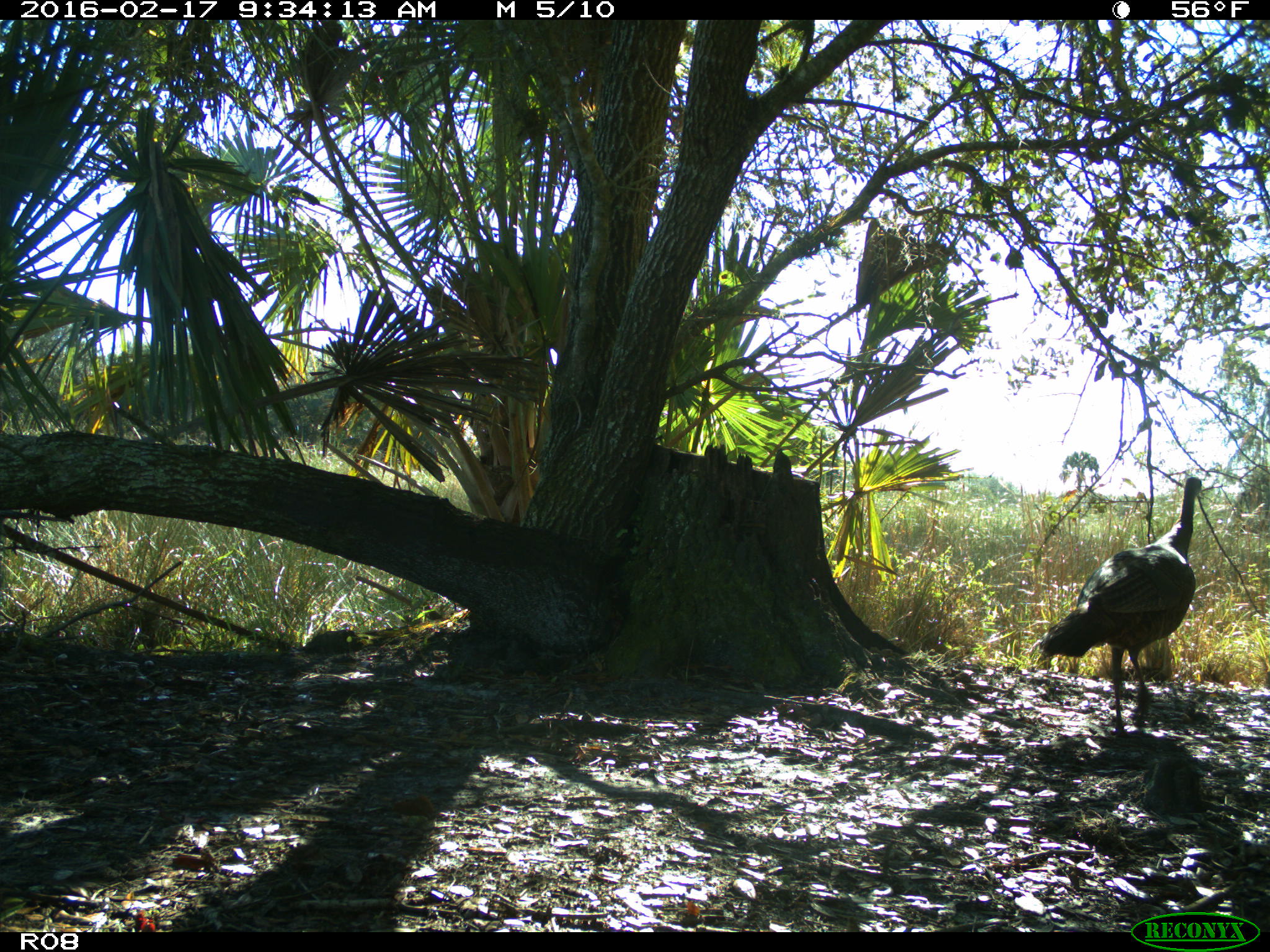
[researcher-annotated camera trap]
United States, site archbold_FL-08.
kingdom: Animalia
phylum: Chordata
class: Aves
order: Galliformes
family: Phasianidae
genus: Meleagris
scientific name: Meleagris gallopavo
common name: wild turkey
Meleagris gallopavo (wild turkey).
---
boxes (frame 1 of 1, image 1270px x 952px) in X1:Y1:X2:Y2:
animal: 1036:475:1205:741